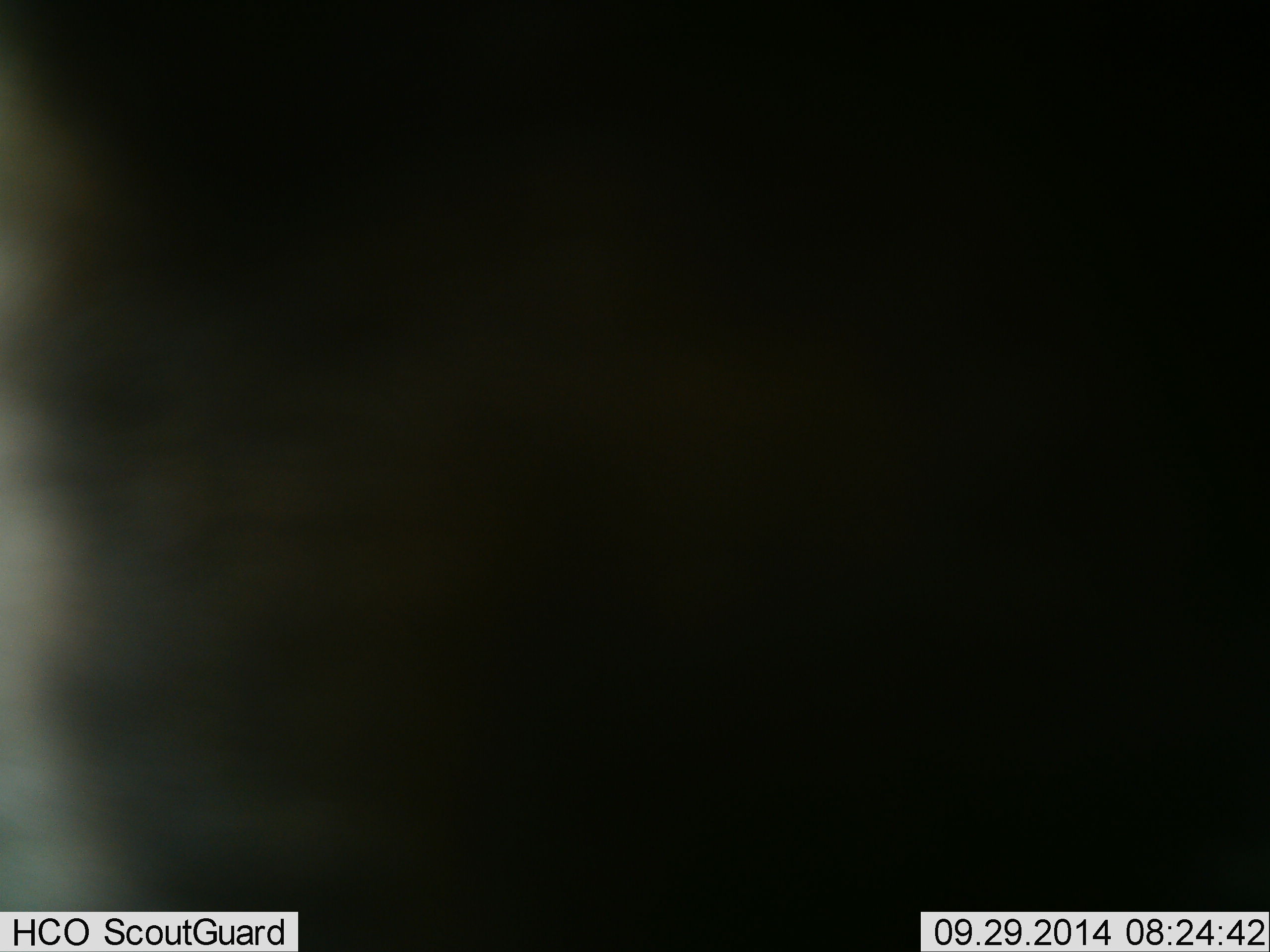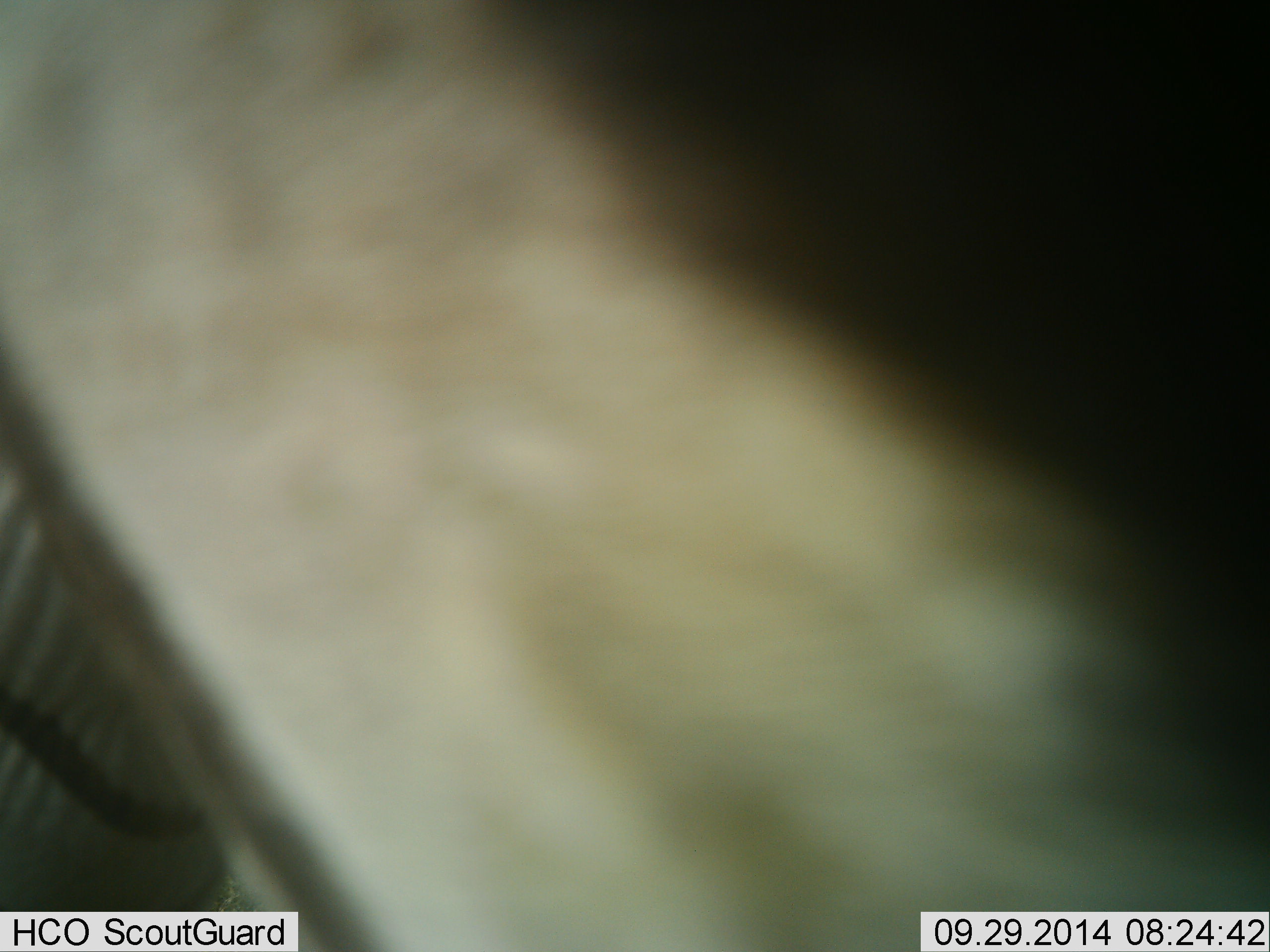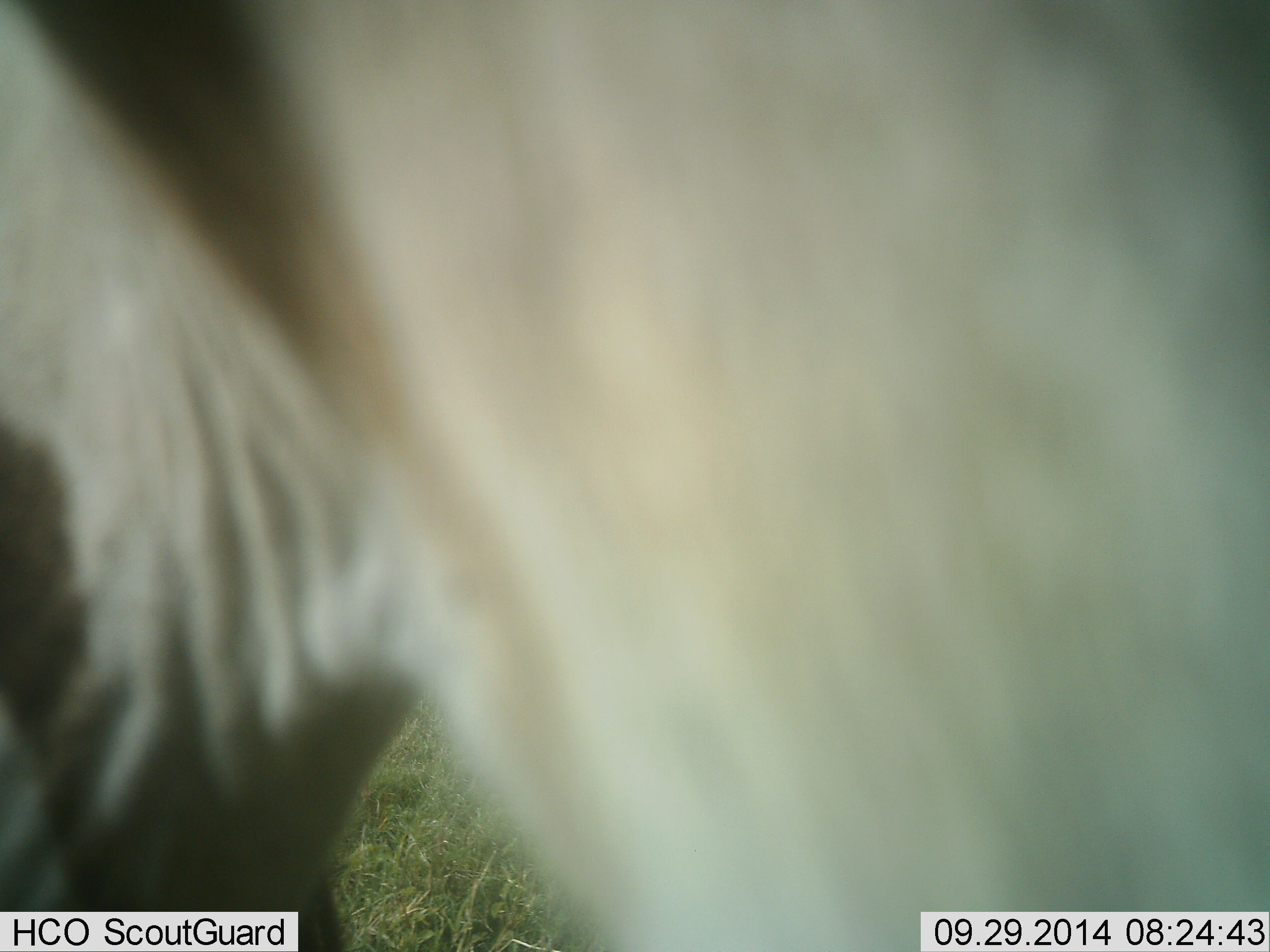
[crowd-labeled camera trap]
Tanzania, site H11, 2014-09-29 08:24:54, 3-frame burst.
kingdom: Animalia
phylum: Chordata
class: Mammalia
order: Perissodactyla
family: Equidae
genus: Equus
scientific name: Equus quagga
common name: plains zebra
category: zebra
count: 1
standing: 80%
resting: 0%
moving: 20%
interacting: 0%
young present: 0%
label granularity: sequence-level